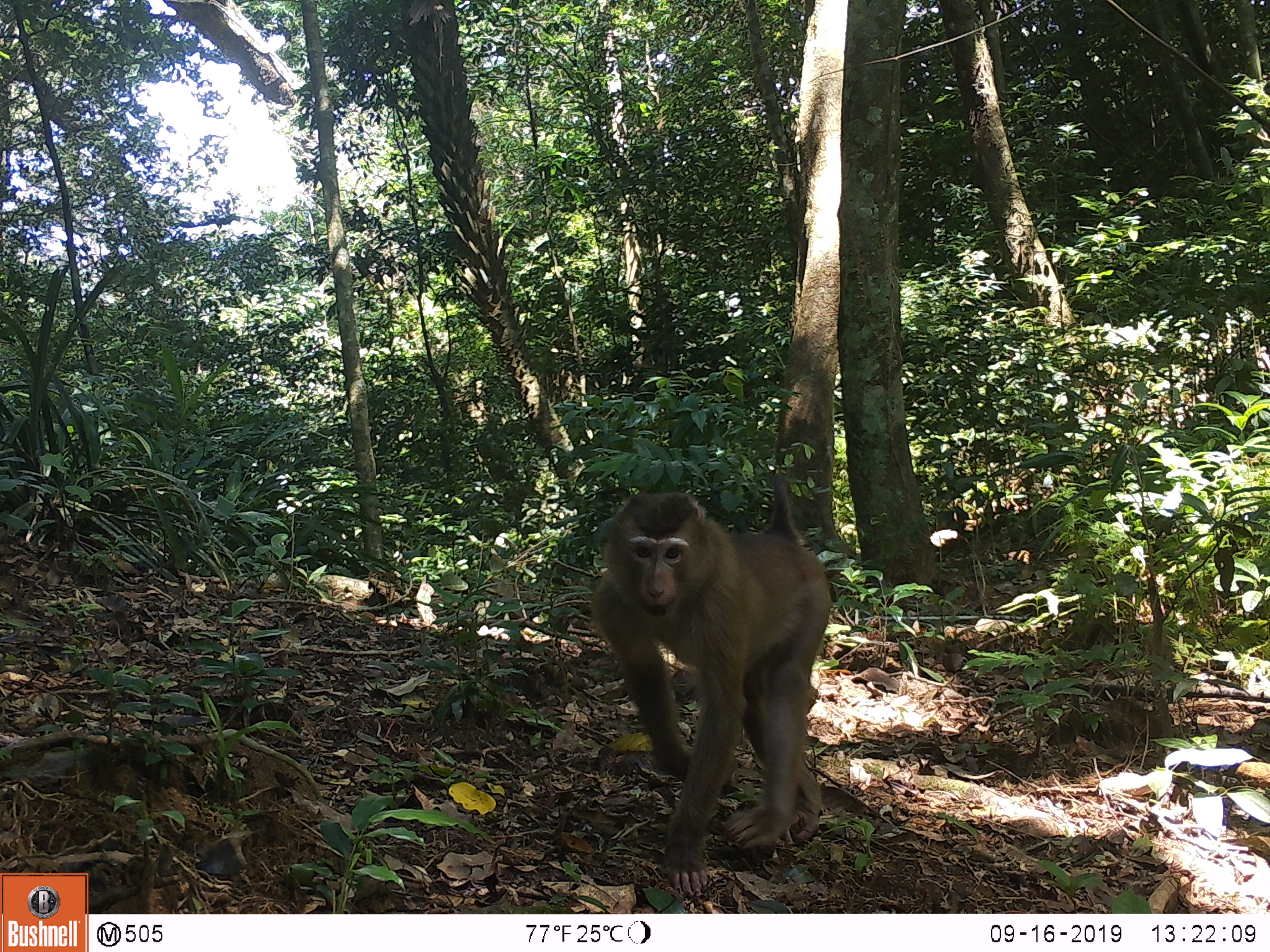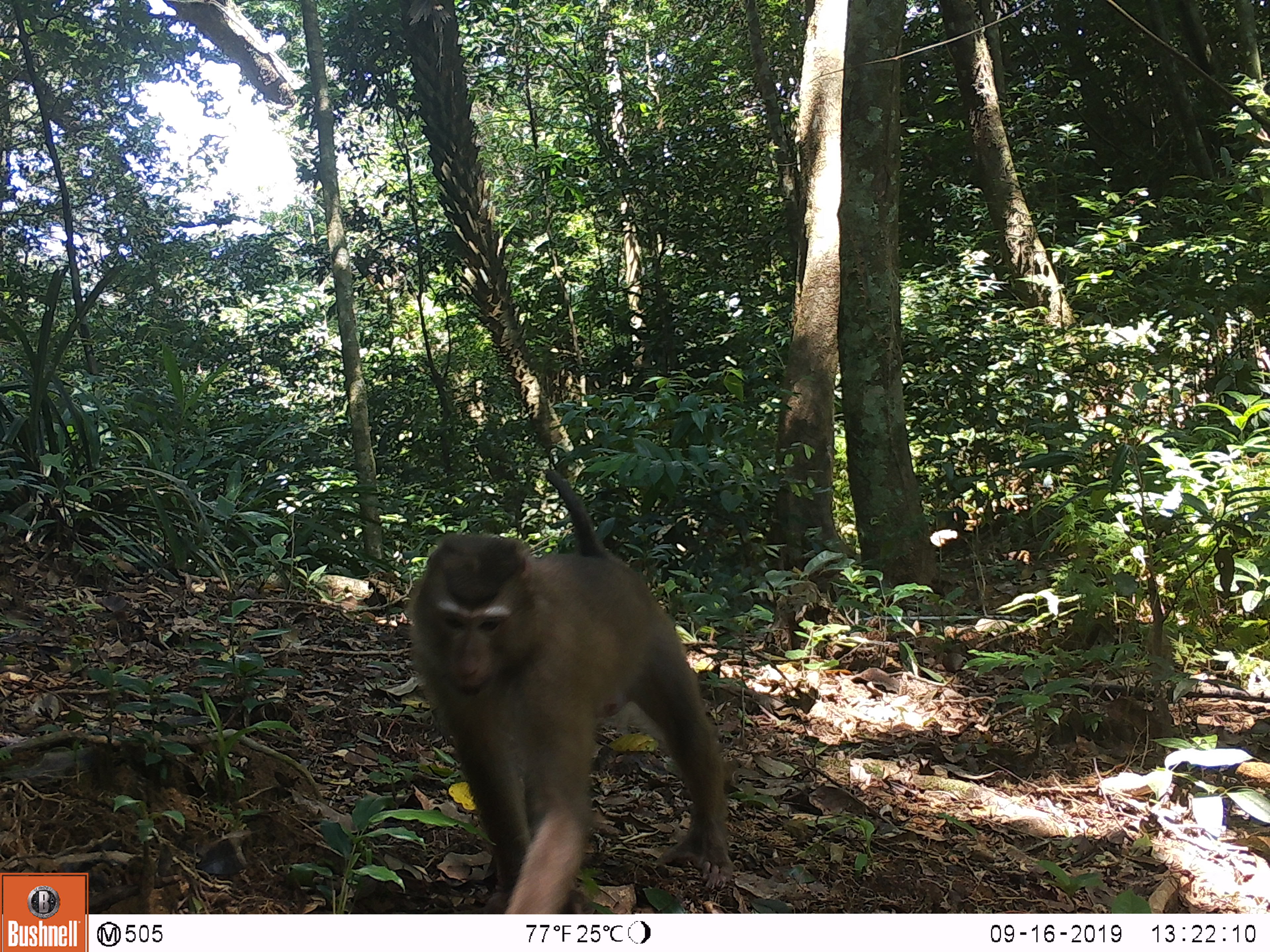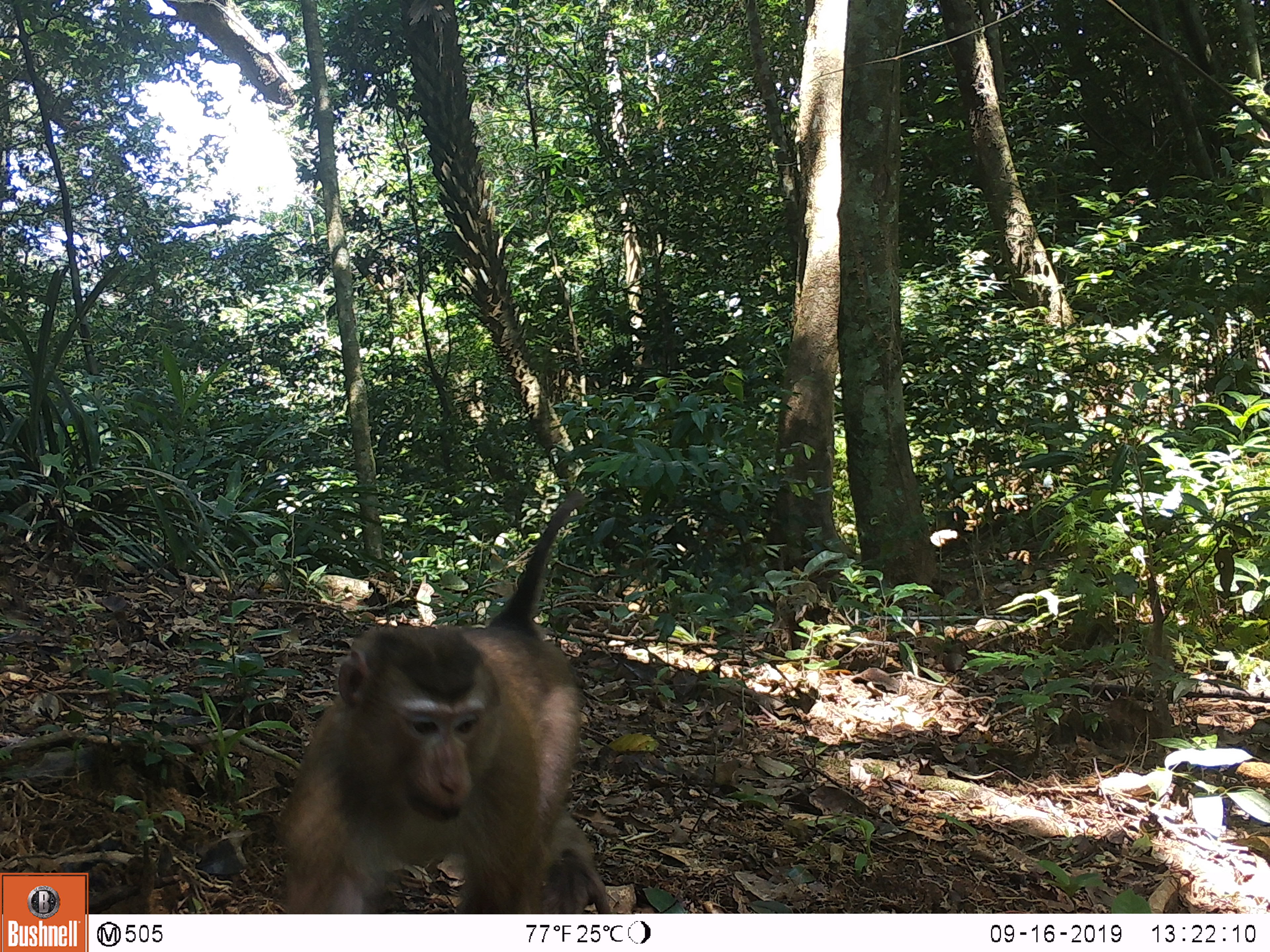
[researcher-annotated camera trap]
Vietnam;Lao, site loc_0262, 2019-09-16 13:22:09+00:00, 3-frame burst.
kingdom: Animalia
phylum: Chordata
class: Mammalia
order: Primates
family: Cercopithecidae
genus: Macaca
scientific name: Macaca nemestrina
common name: pig-tailed macaque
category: pig tailed macaque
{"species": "pig tailed macaque (pig-tailed macaque) (Macaca nemestrina)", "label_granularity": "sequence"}